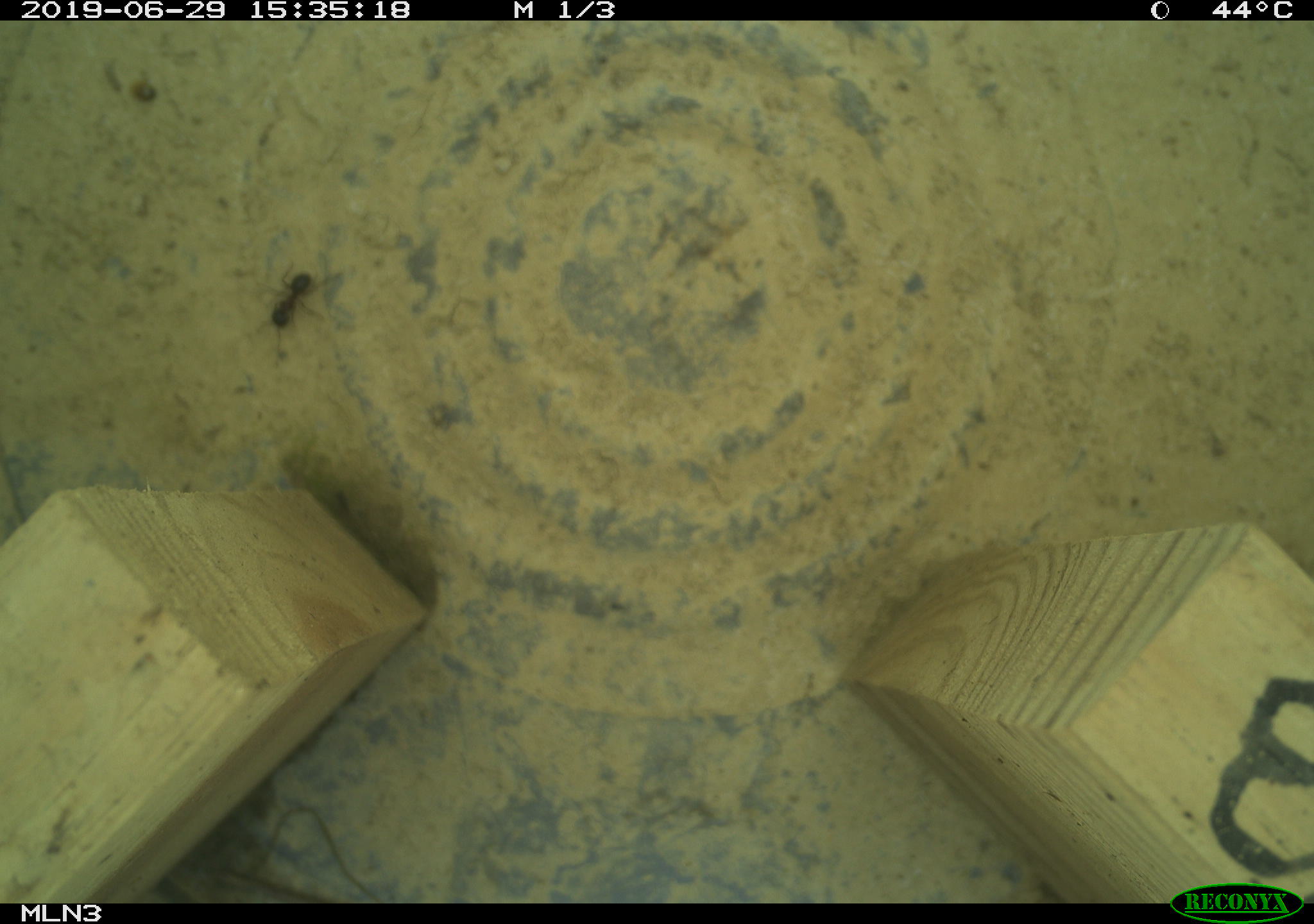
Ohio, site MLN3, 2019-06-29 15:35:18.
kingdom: Animalia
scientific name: Animalia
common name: animal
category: invertebrate